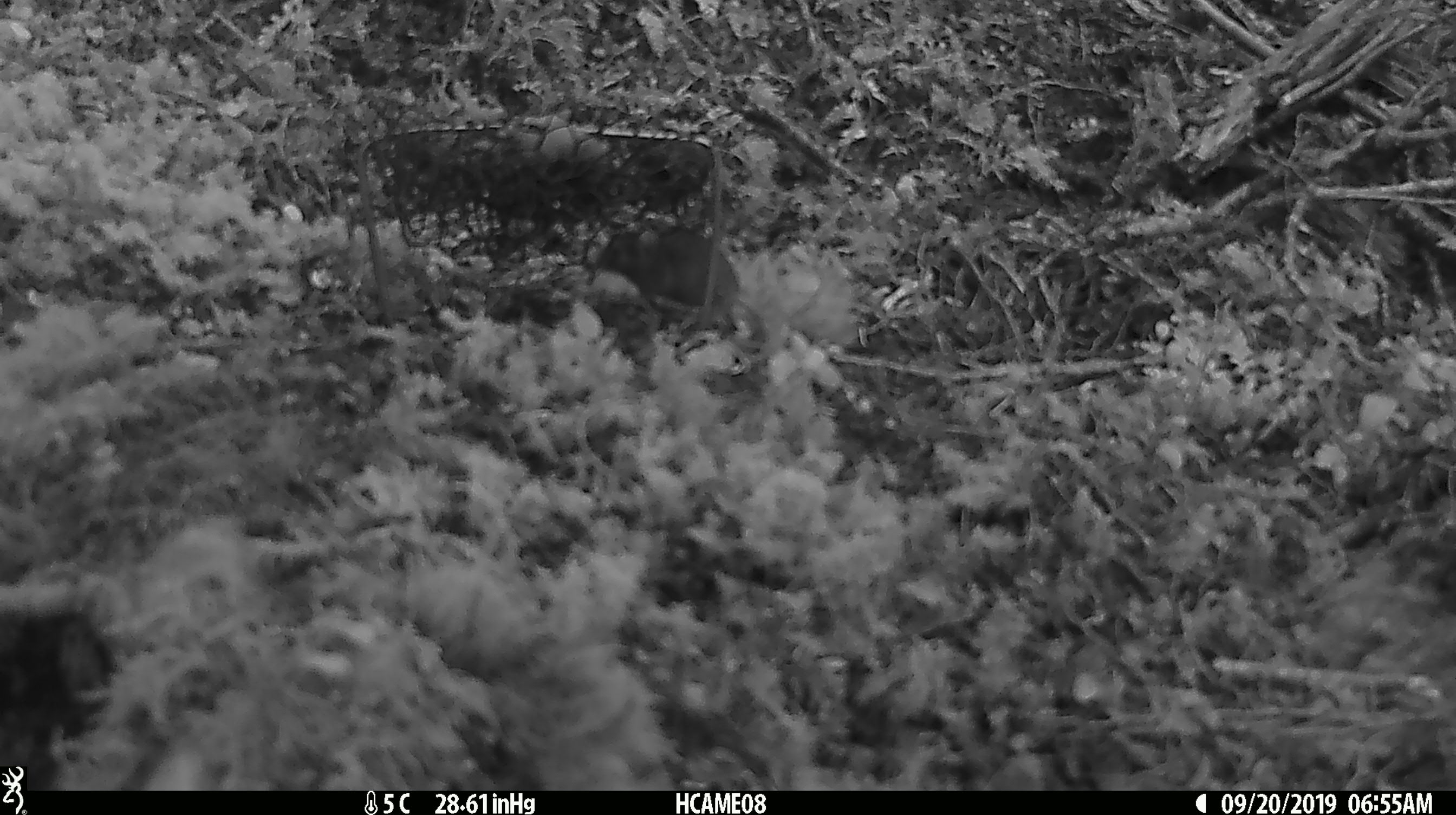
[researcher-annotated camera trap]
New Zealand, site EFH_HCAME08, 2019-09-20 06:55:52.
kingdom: Animalia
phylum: Chordata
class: Mammalia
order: Rodentia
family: Muridae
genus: Mus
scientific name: Mus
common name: mouse